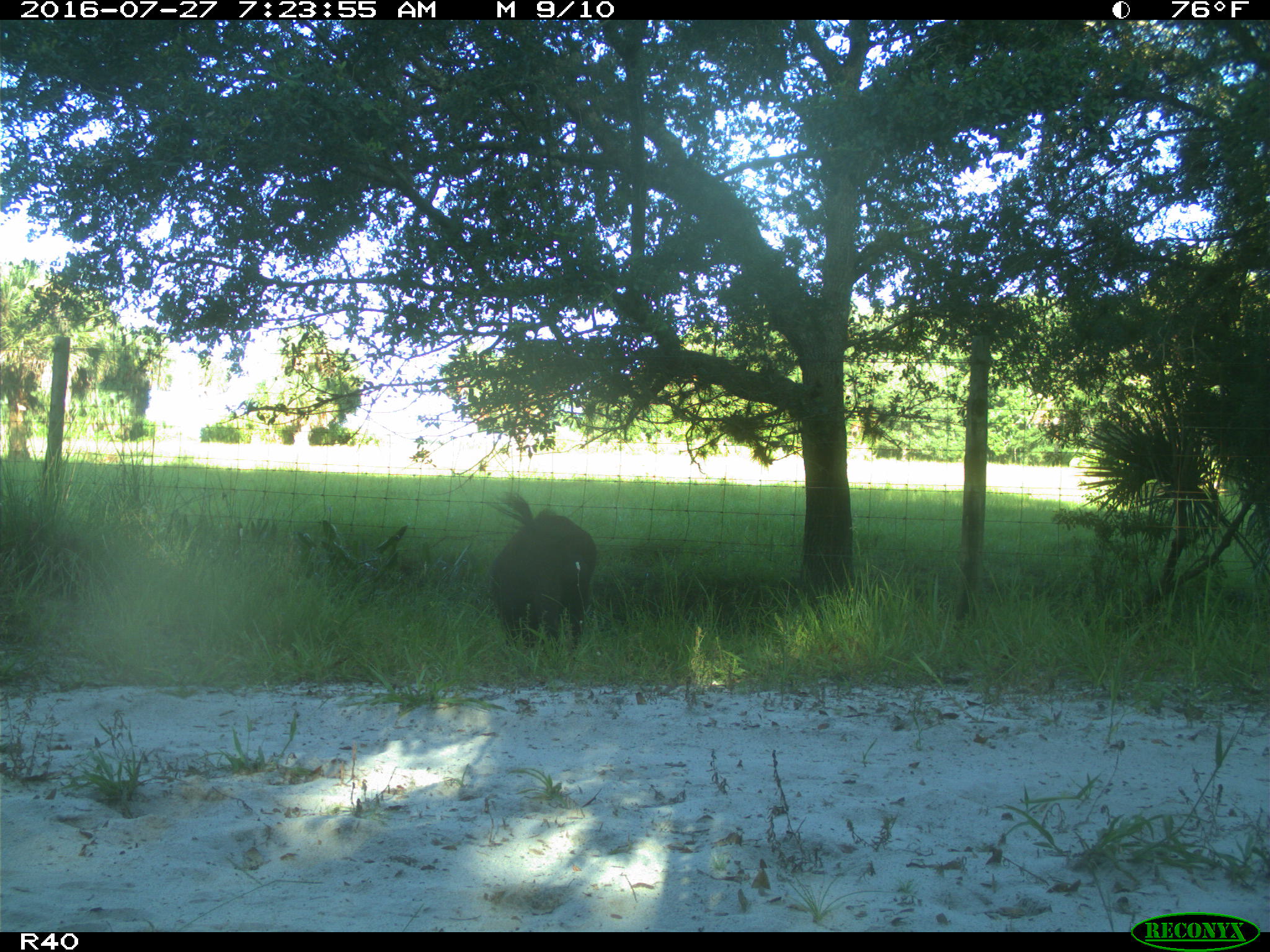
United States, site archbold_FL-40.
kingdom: Animalia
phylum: Chordata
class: Mammalia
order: Artiodactyla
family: Suidae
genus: Sus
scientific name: Sus scrofa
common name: wild boar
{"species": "Sus scrofa (wild boar)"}